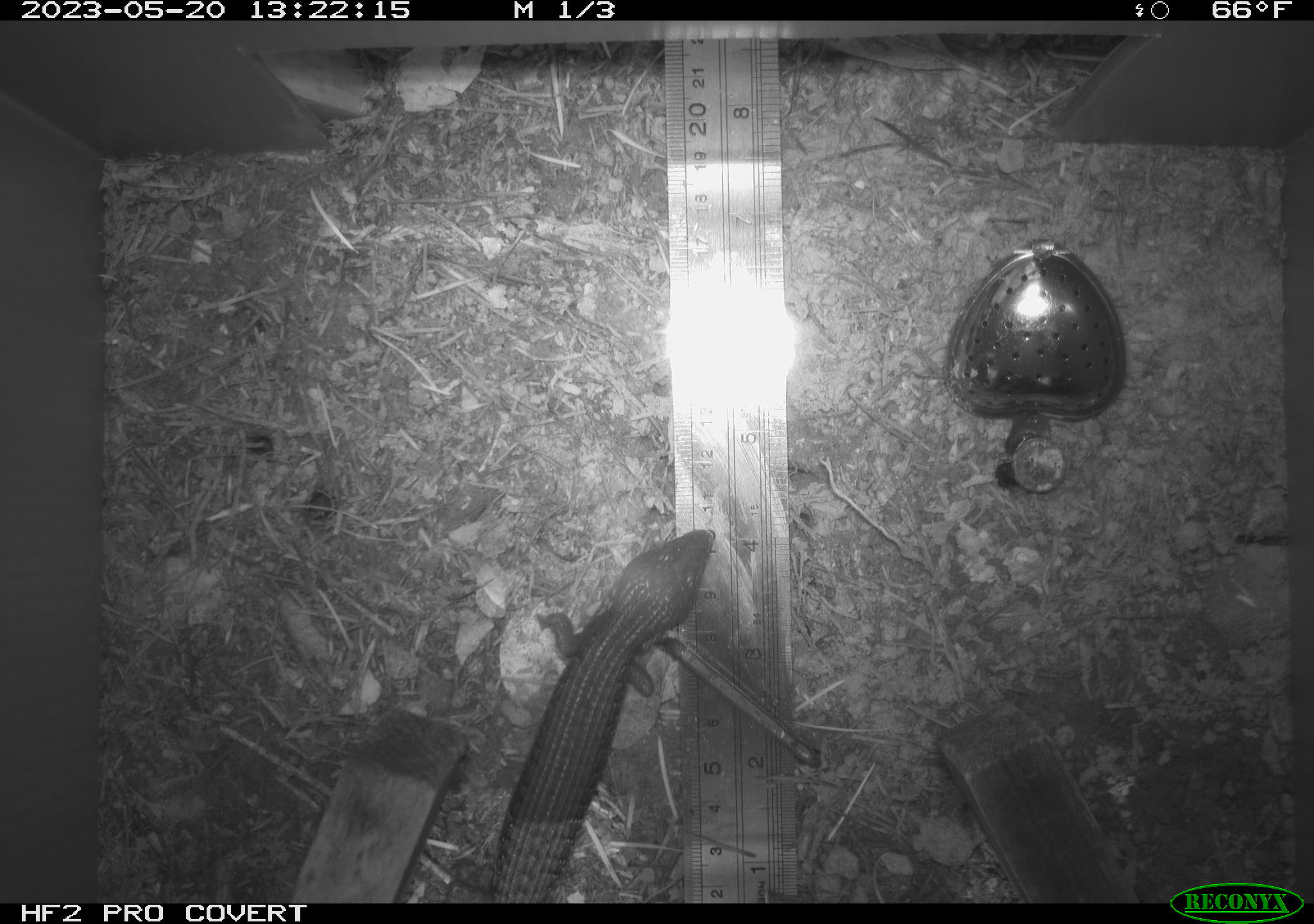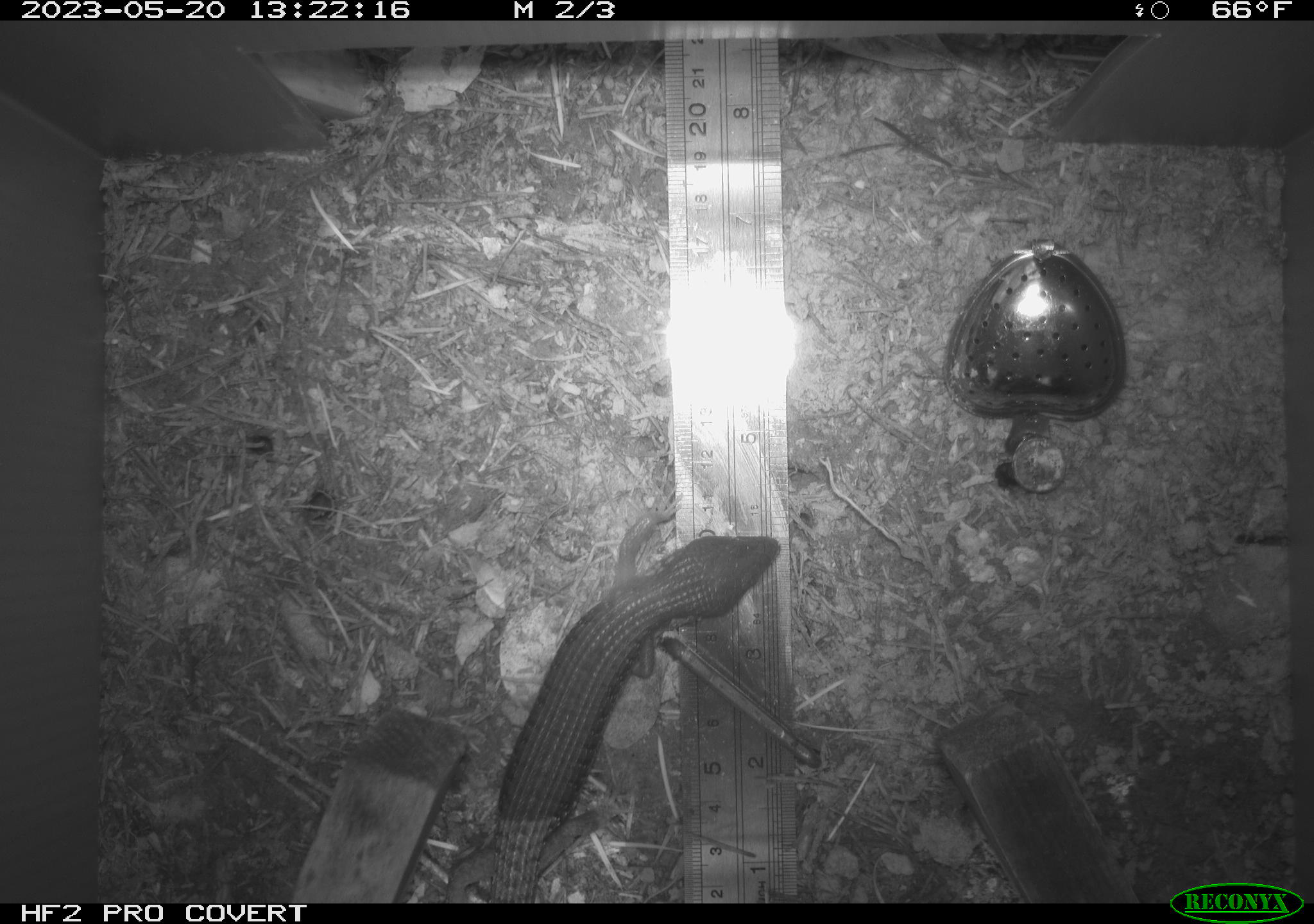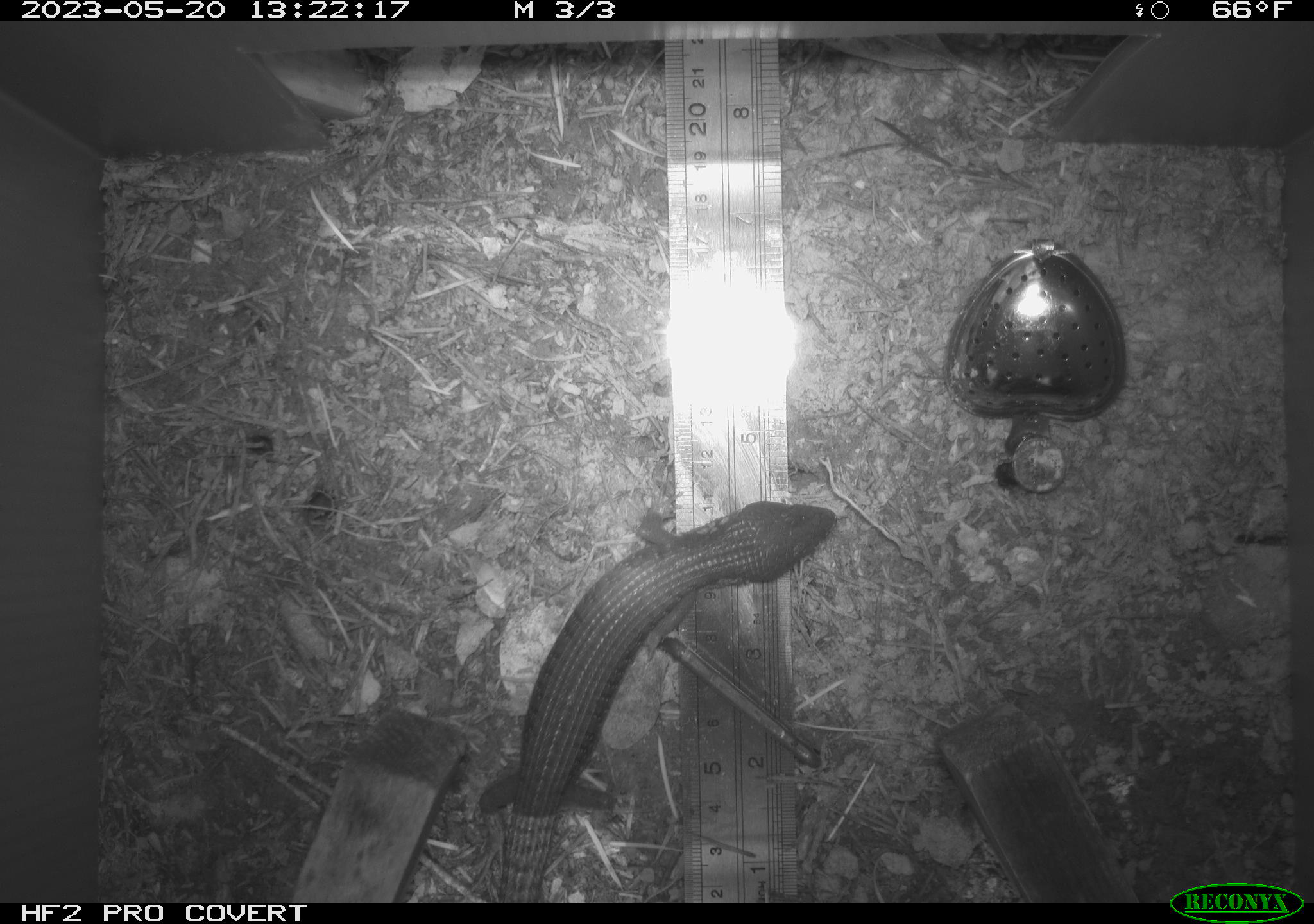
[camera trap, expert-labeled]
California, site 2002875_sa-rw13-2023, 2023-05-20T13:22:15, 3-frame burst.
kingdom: Animalia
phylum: Chordata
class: Reptilia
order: Squamata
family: Anguidae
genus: Elgaria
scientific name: Elgaria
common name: alligator lizards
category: elgaria species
Elgaria species (alligator lizards) (Elgaria).